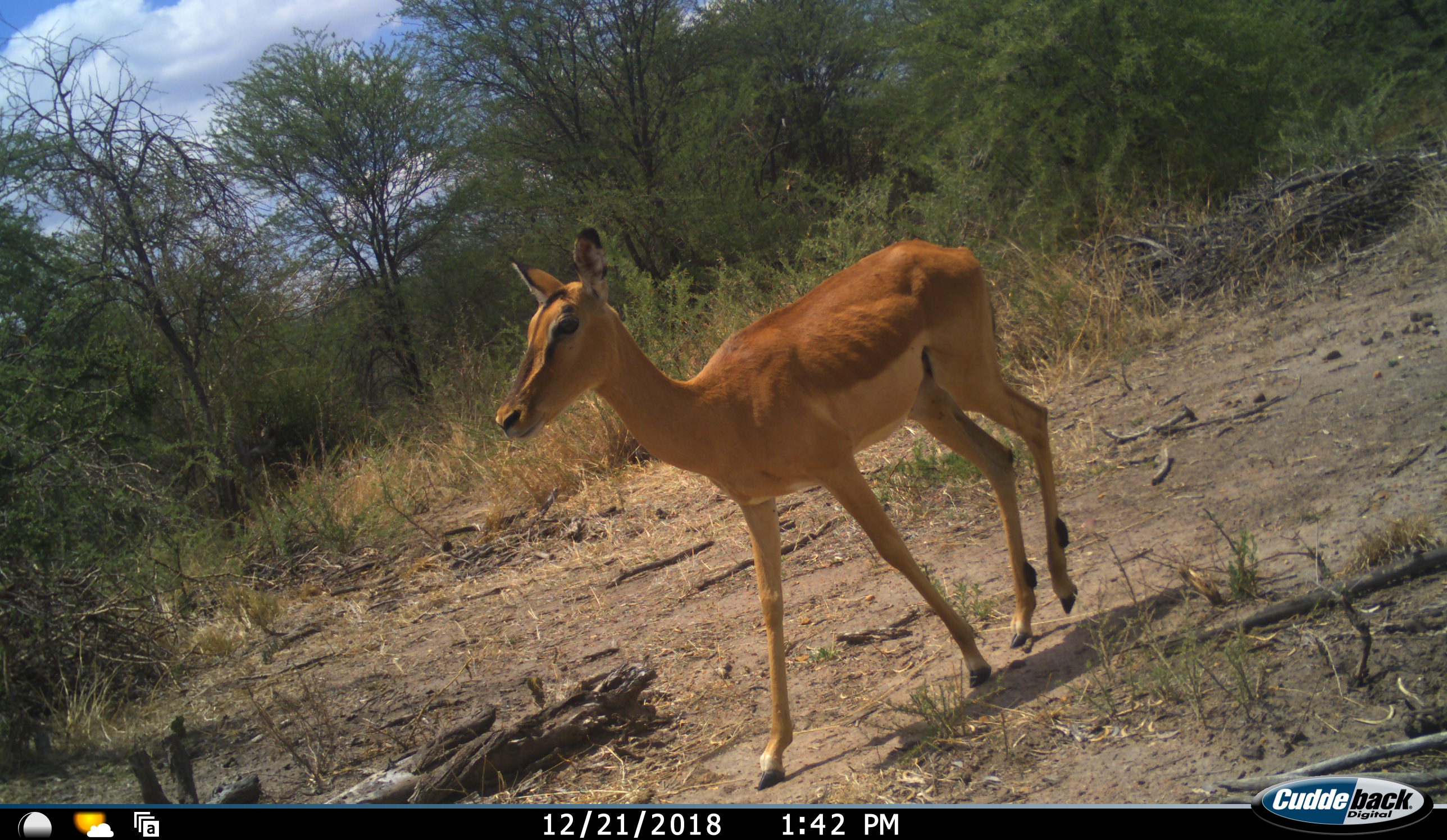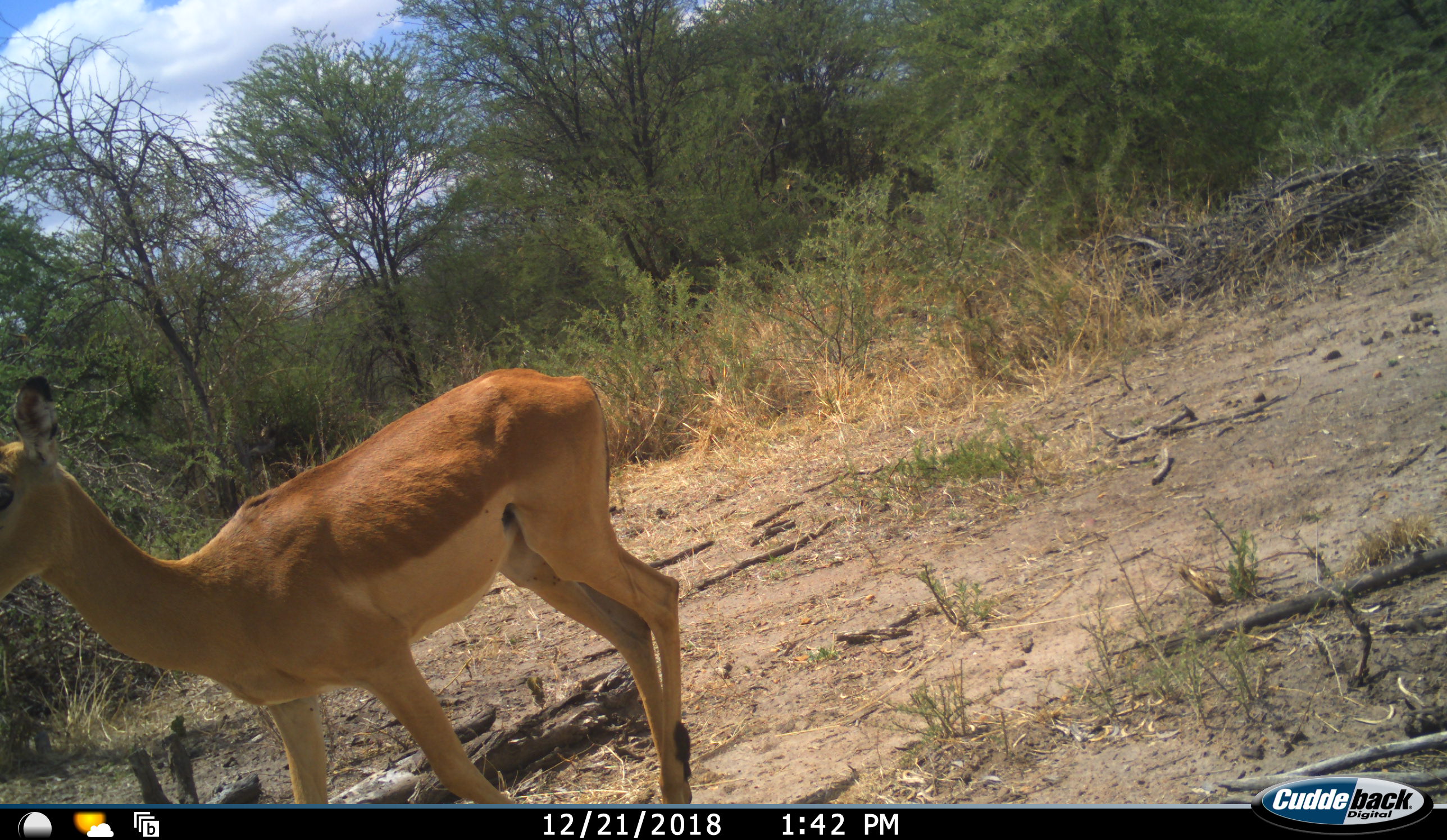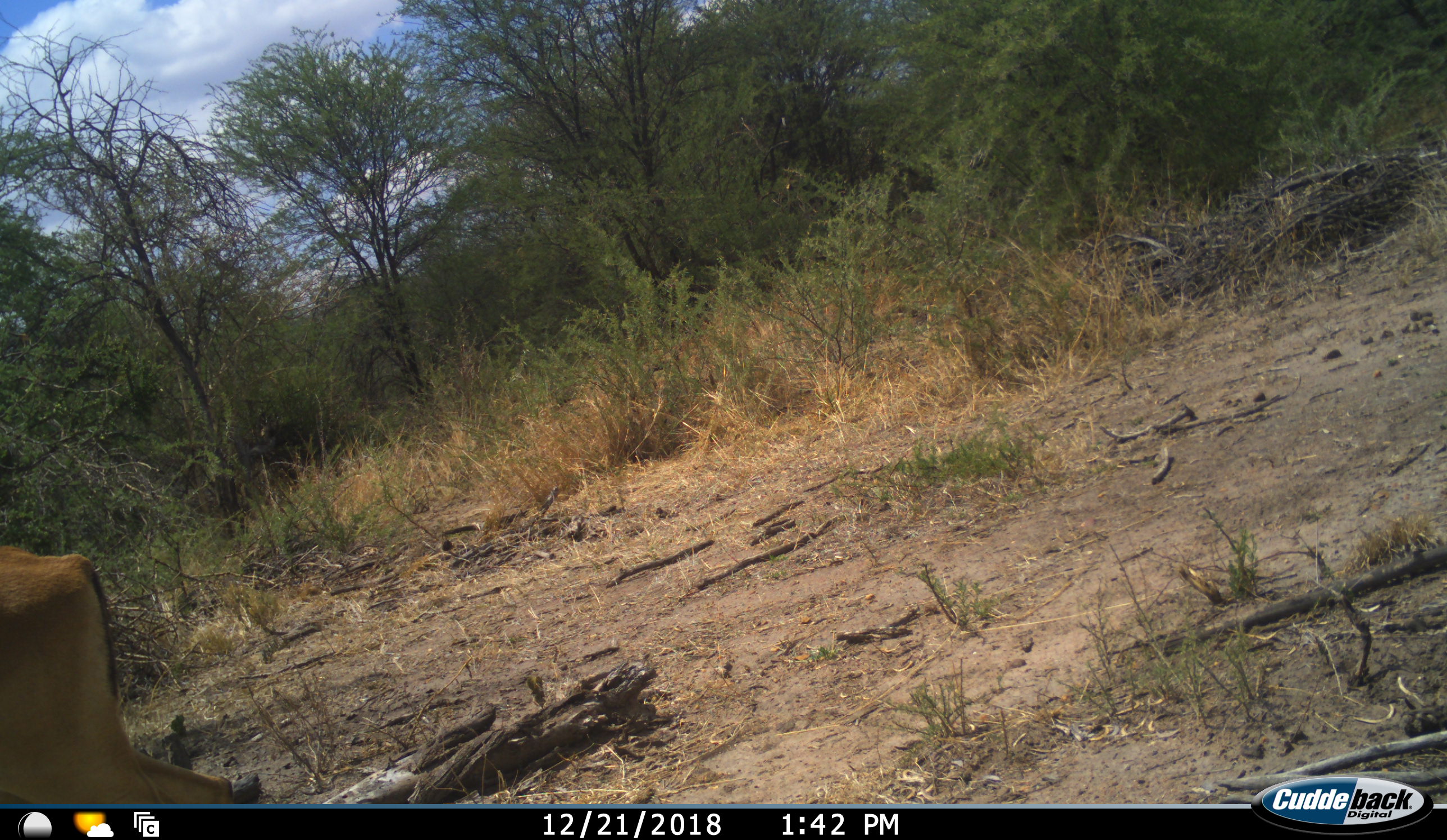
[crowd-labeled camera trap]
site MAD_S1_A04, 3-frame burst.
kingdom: Animalia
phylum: Chordata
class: Mammalia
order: Artiodactyla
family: Bovidae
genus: Aepyceros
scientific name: Aepyceros melampus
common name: impala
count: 1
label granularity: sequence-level